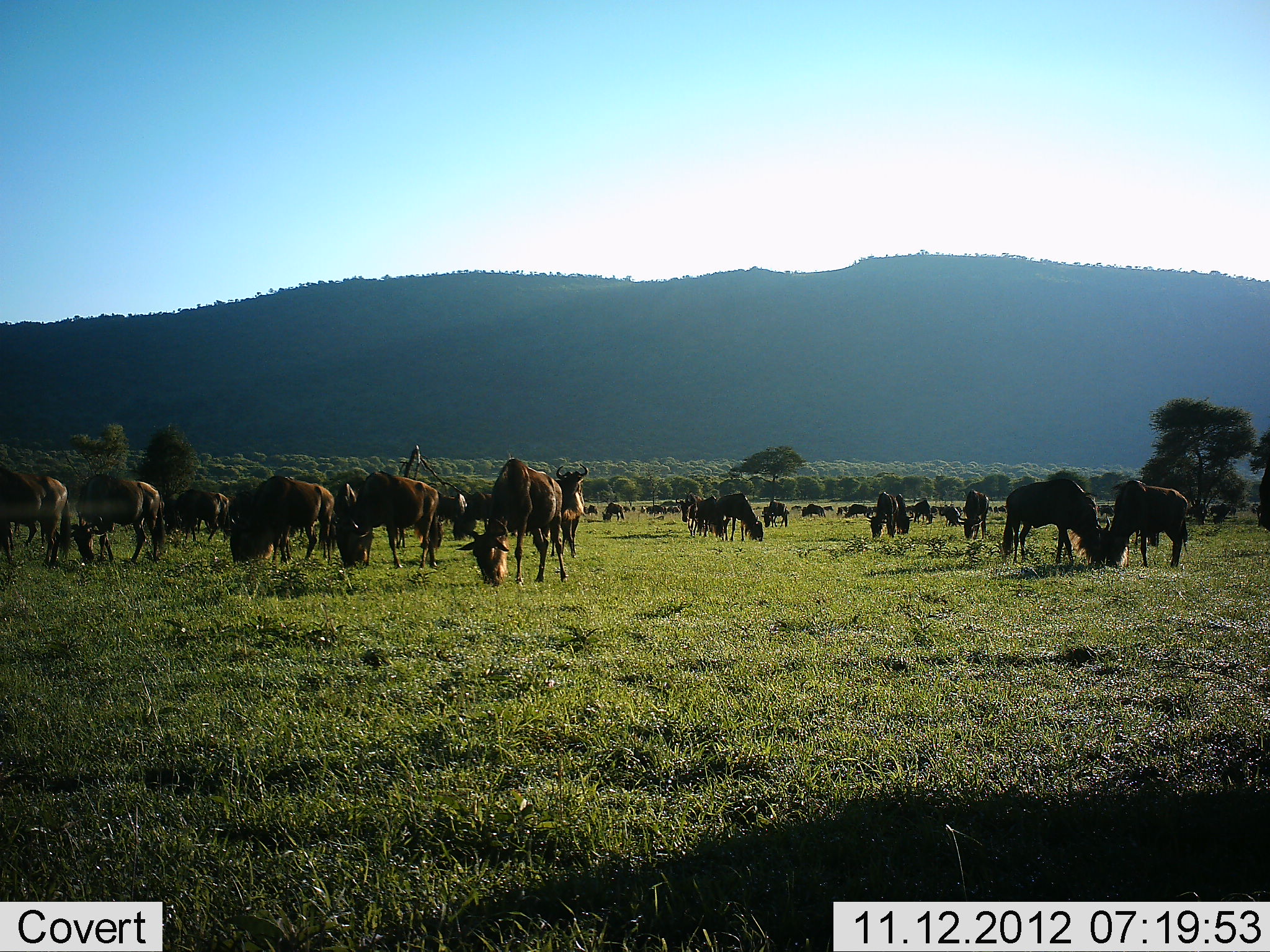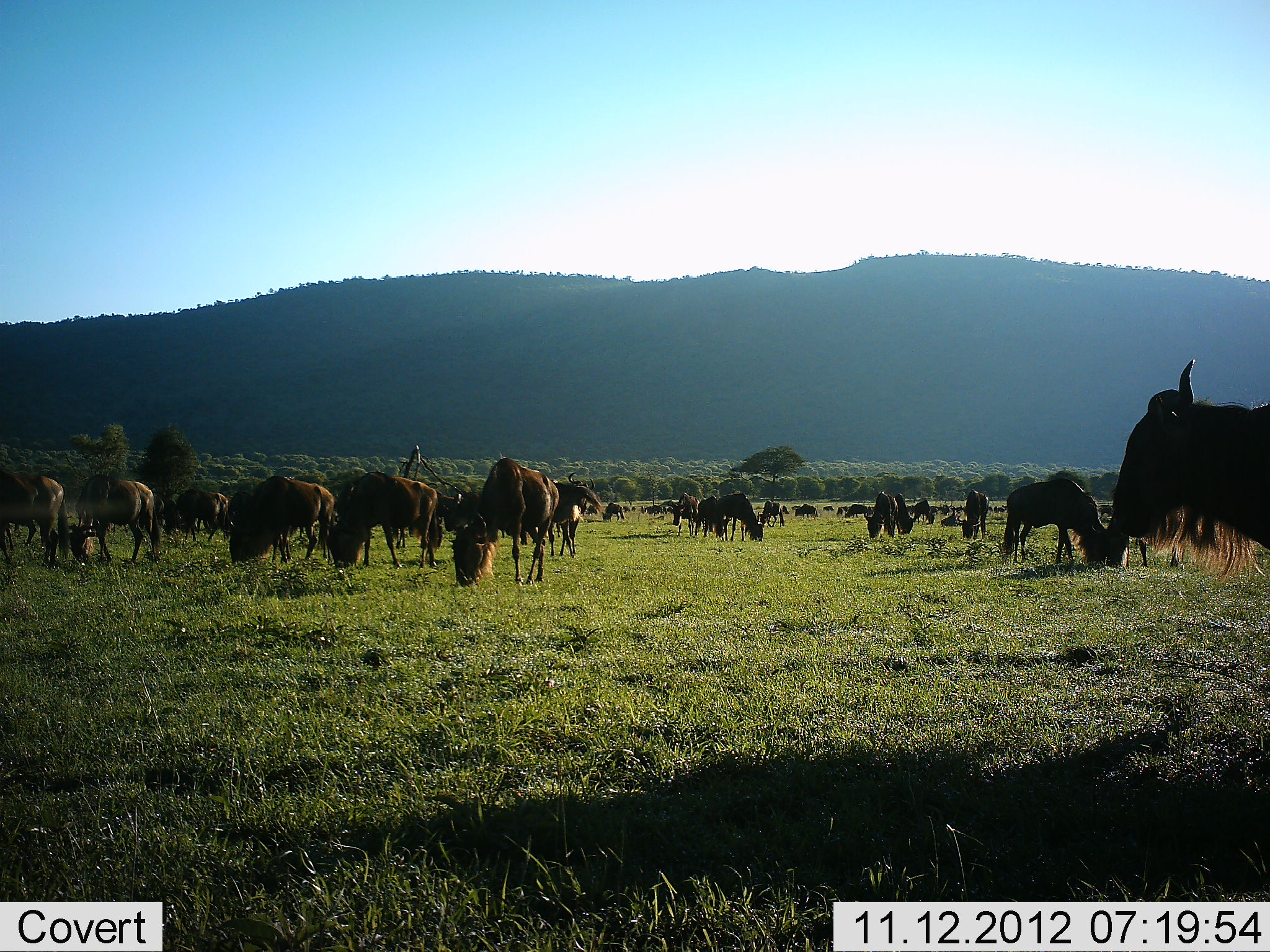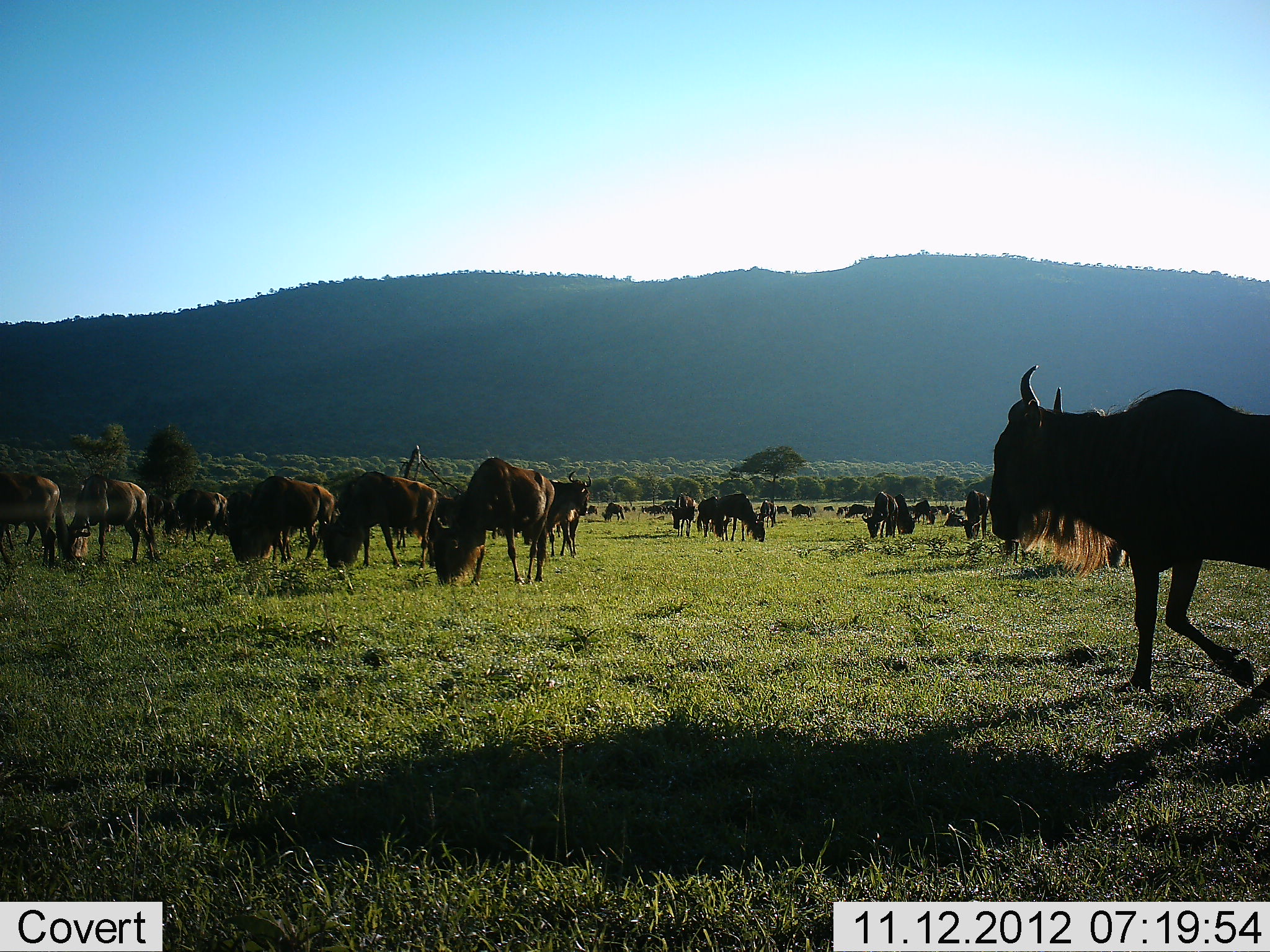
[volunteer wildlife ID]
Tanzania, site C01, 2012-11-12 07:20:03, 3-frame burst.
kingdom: Animalia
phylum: Chordata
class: Mammalia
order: Artiodactyla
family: Bovidae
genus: Connochaetes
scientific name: Connochaetes taurinus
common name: blue wildebeest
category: wildebeest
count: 11-50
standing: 50%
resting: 30%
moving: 40%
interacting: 0%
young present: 0%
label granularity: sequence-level